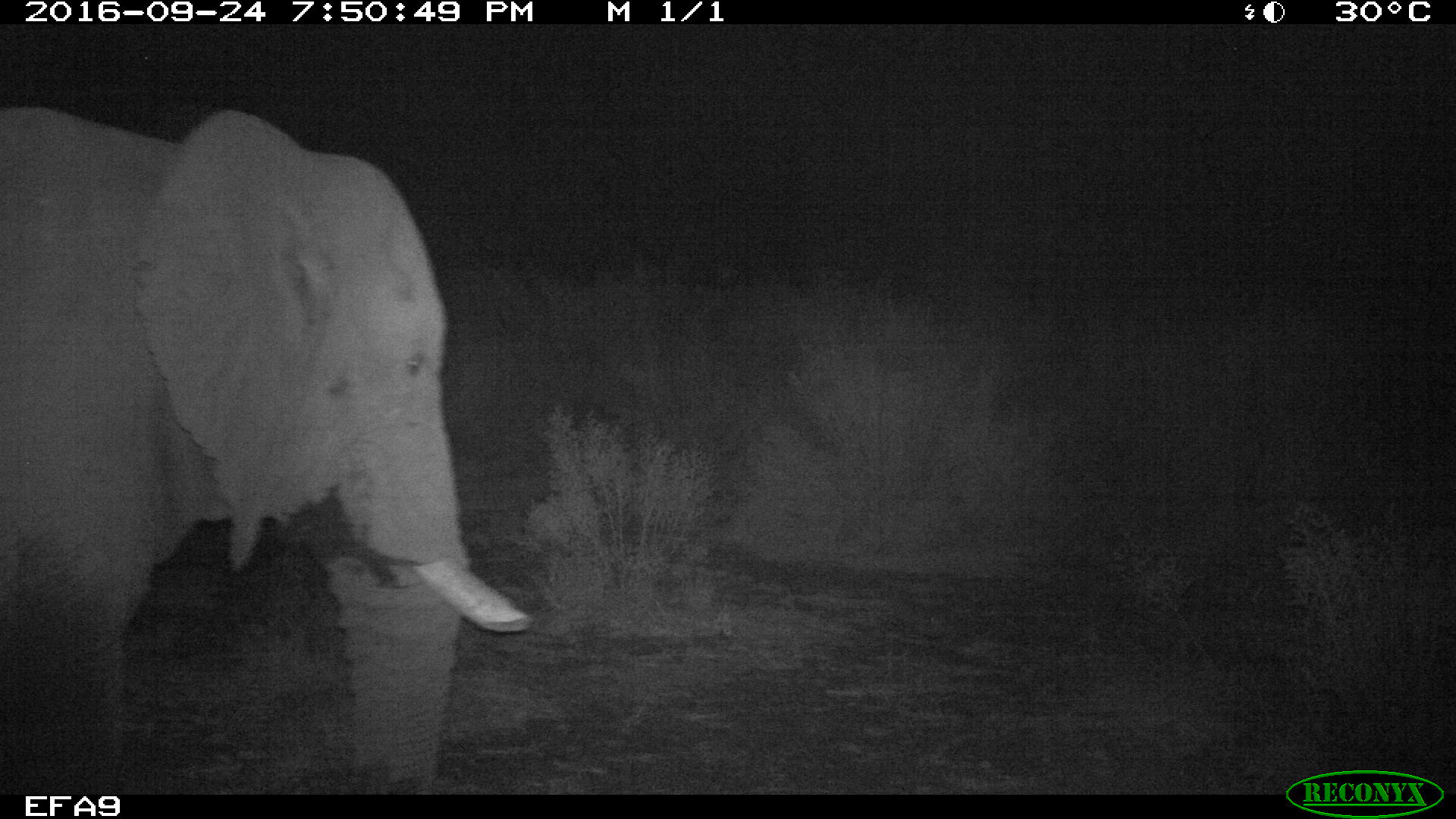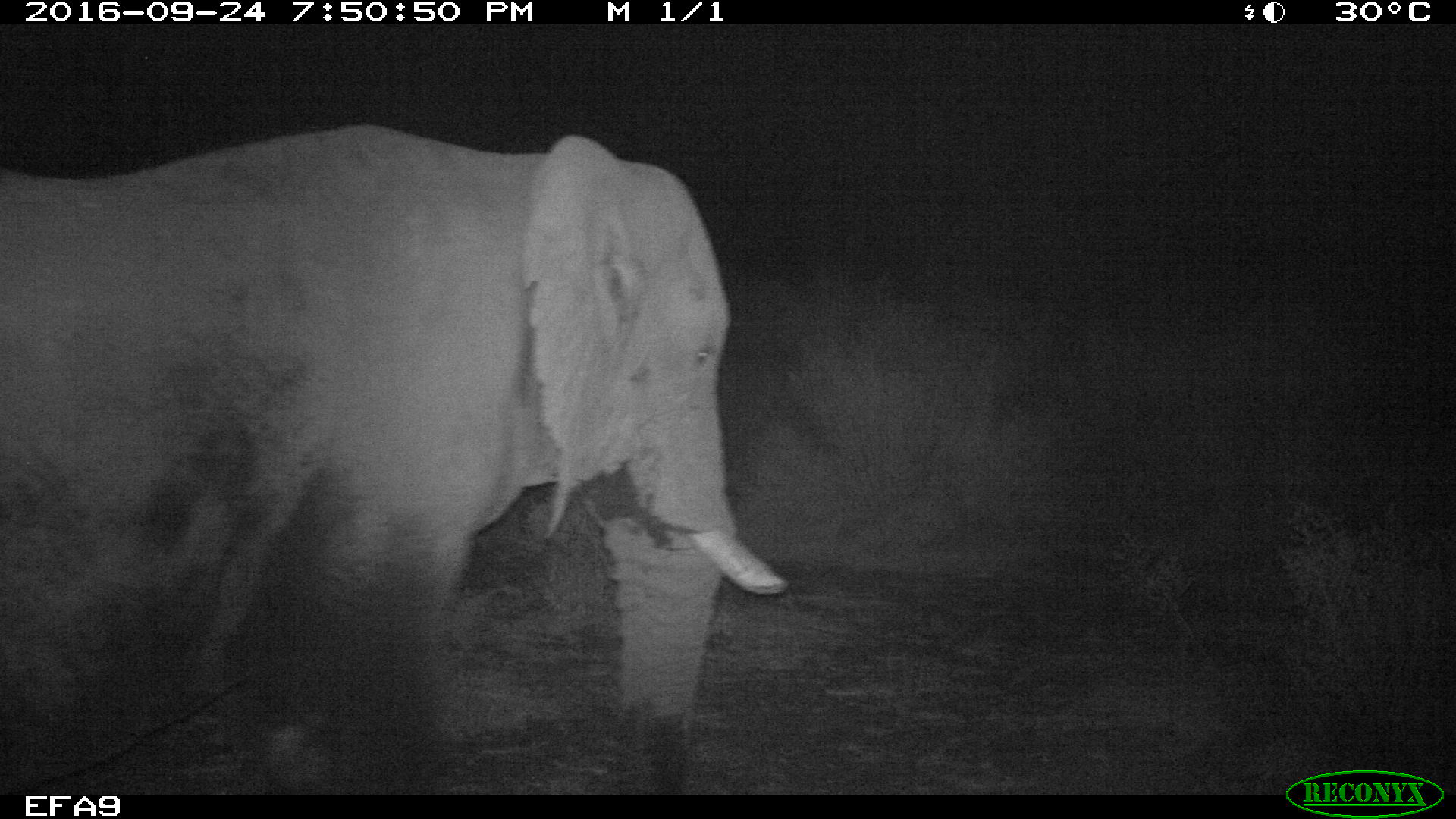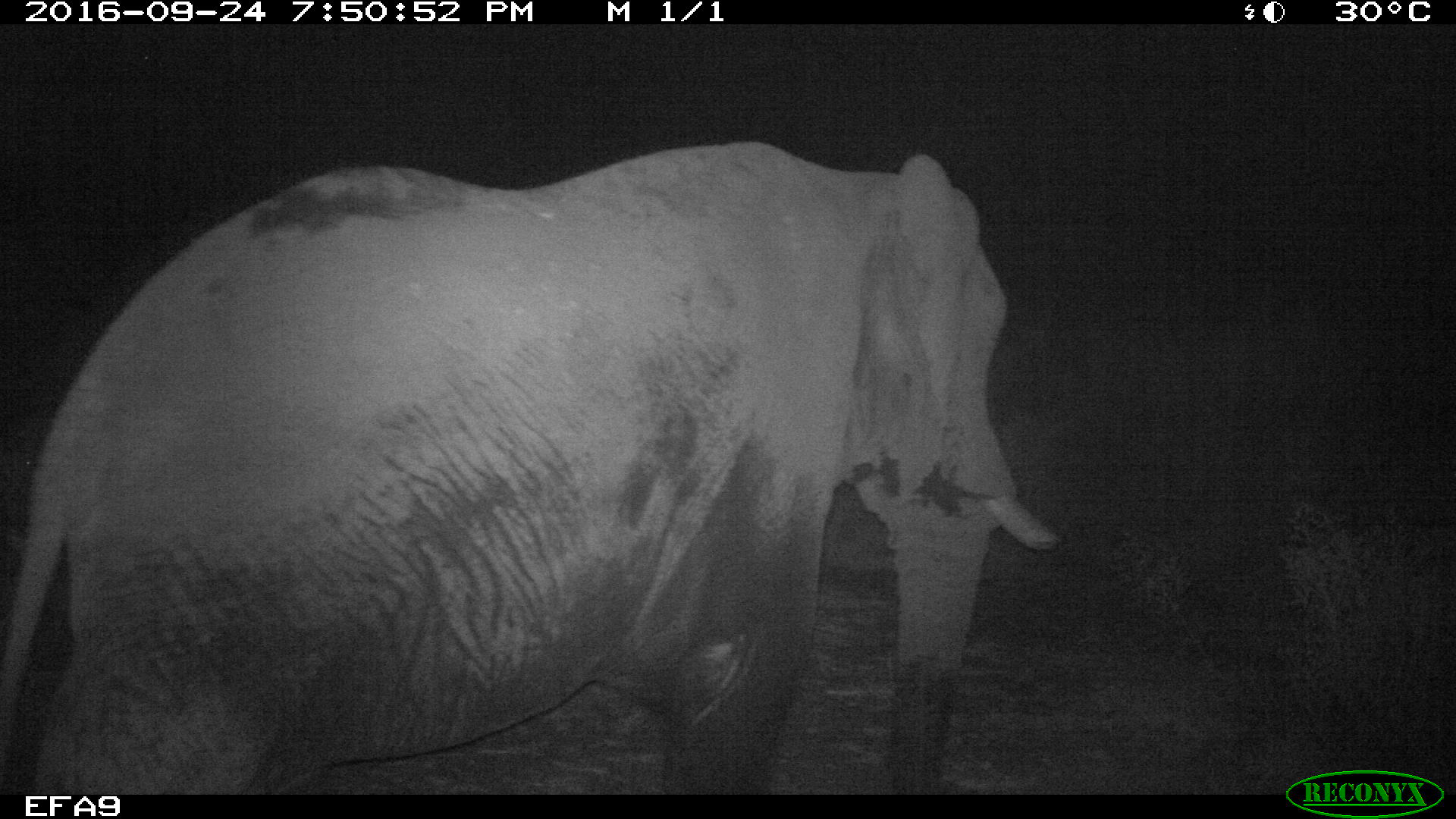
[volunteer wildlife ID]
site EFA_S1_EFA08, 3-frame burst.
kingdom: Animalia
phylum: Chordata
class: Mammalia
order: Proboscidea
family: Elephantidae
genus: Loxodonta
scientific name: Loxodonta africana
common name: african bush elephant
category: elephant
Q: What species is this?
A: Elephant (african bush elephant) (Loxodonta africana).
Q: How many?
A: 1.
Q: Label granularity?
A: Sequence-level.